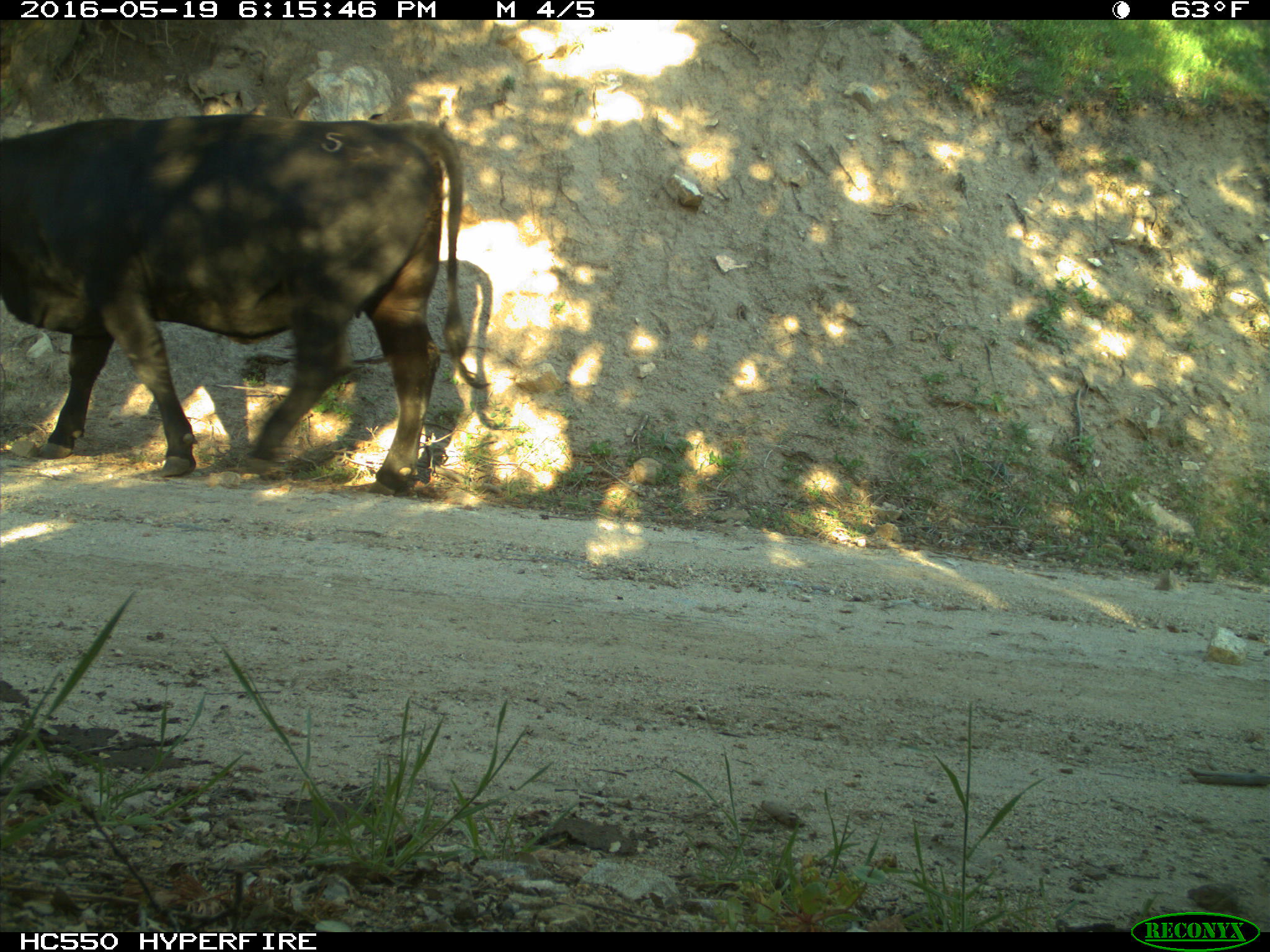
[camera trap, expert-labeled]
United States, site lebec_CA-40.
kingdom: Animalia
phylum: Chordata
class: Mammalia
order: Artiodactyla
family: Bovidae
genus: Bos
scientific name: Bos taurus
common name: domestic cow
Bos taurus (domestic cow).